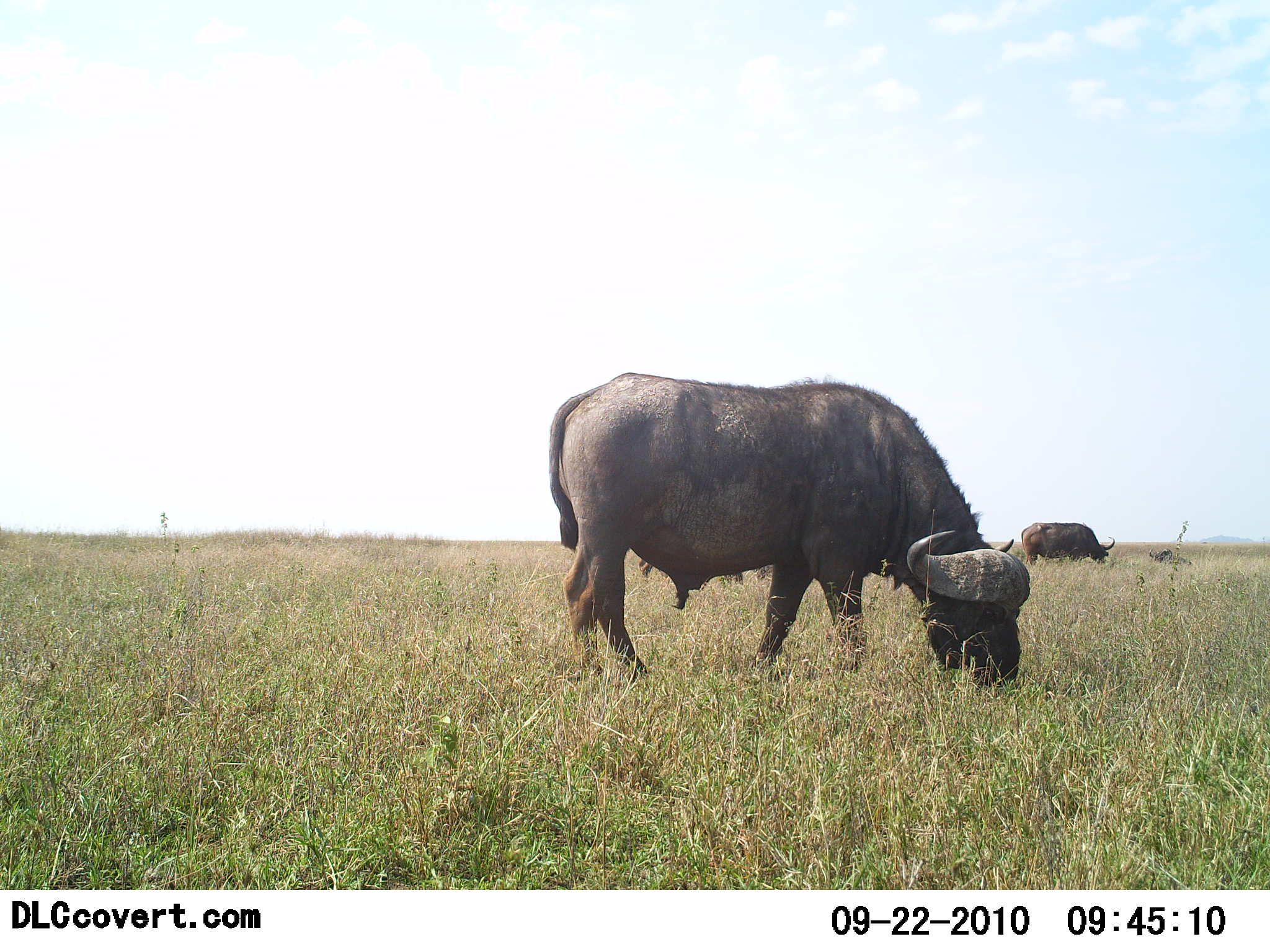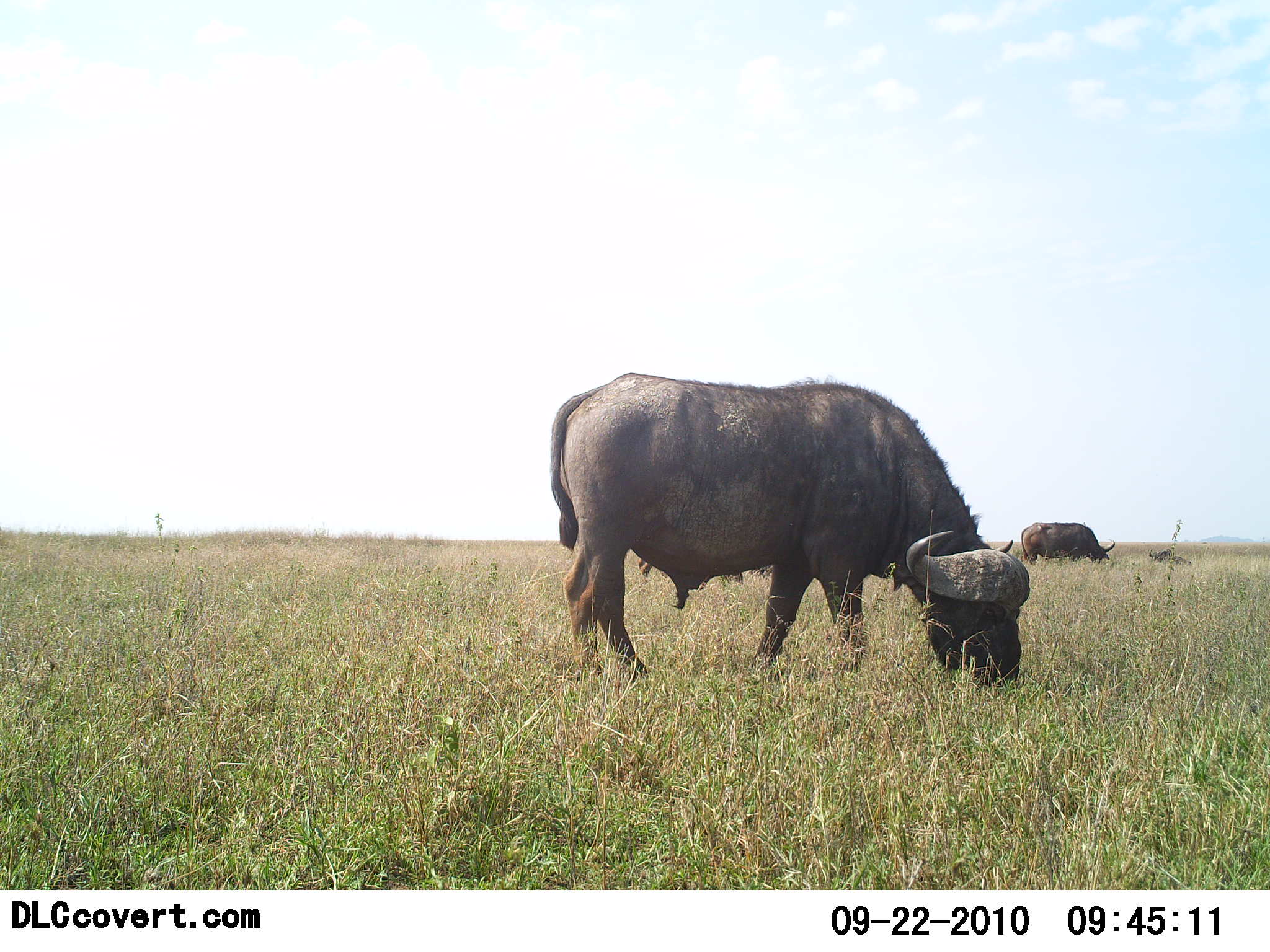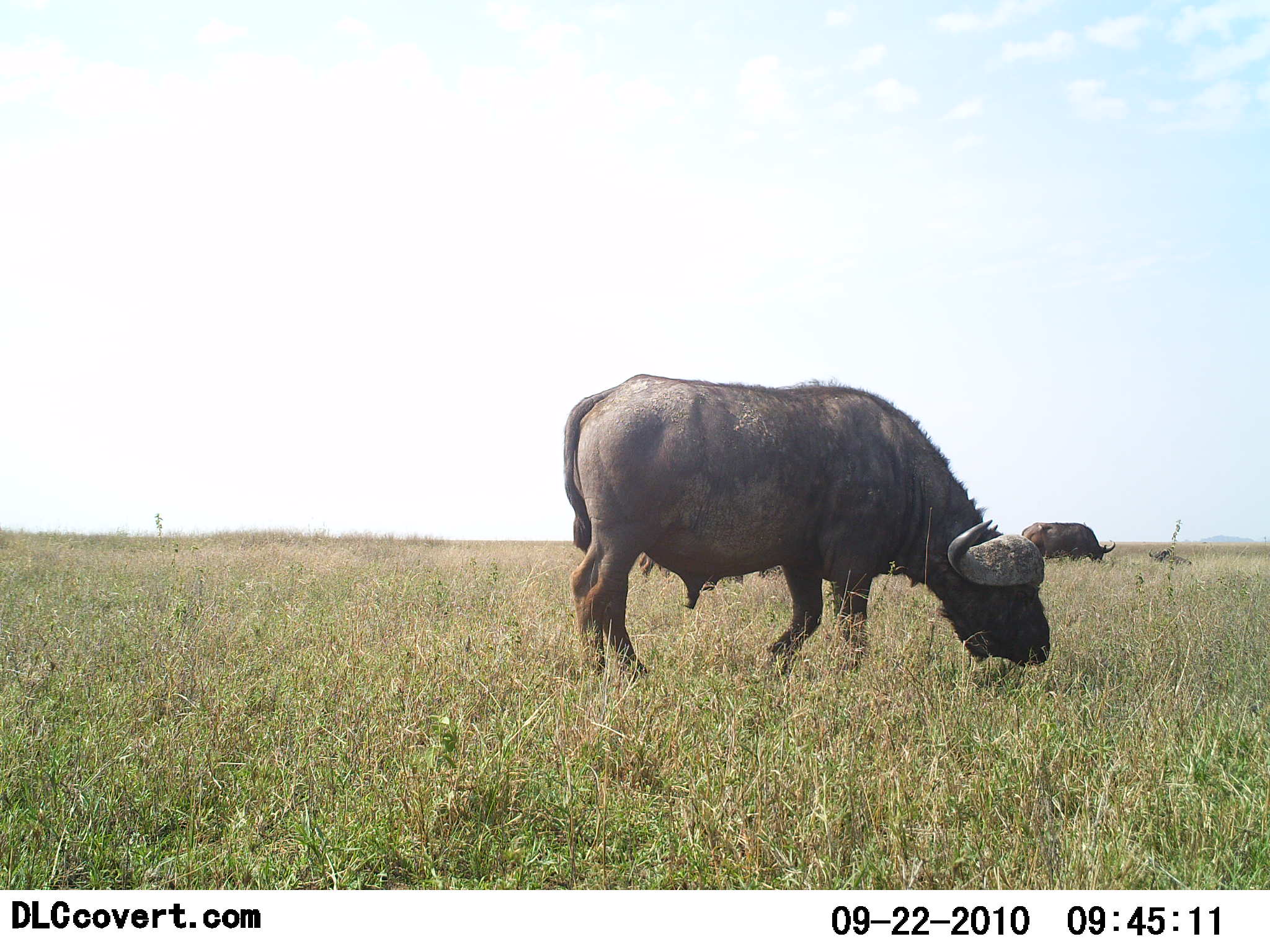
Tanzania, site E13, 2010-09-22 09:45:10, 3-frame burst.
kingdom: Animalia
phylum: Chordata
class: Mammalia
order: Artiodactyla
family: Bovidae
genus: Syncerus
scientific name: Syncerus caffer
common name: cape buffalo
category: buffalo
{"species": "buffalo (cape buffalo) (Syncerus caffer)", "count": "2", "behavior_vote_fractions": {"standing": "43%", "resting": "21%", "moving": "0%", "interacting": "0%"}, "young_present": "0%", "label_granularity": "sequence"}